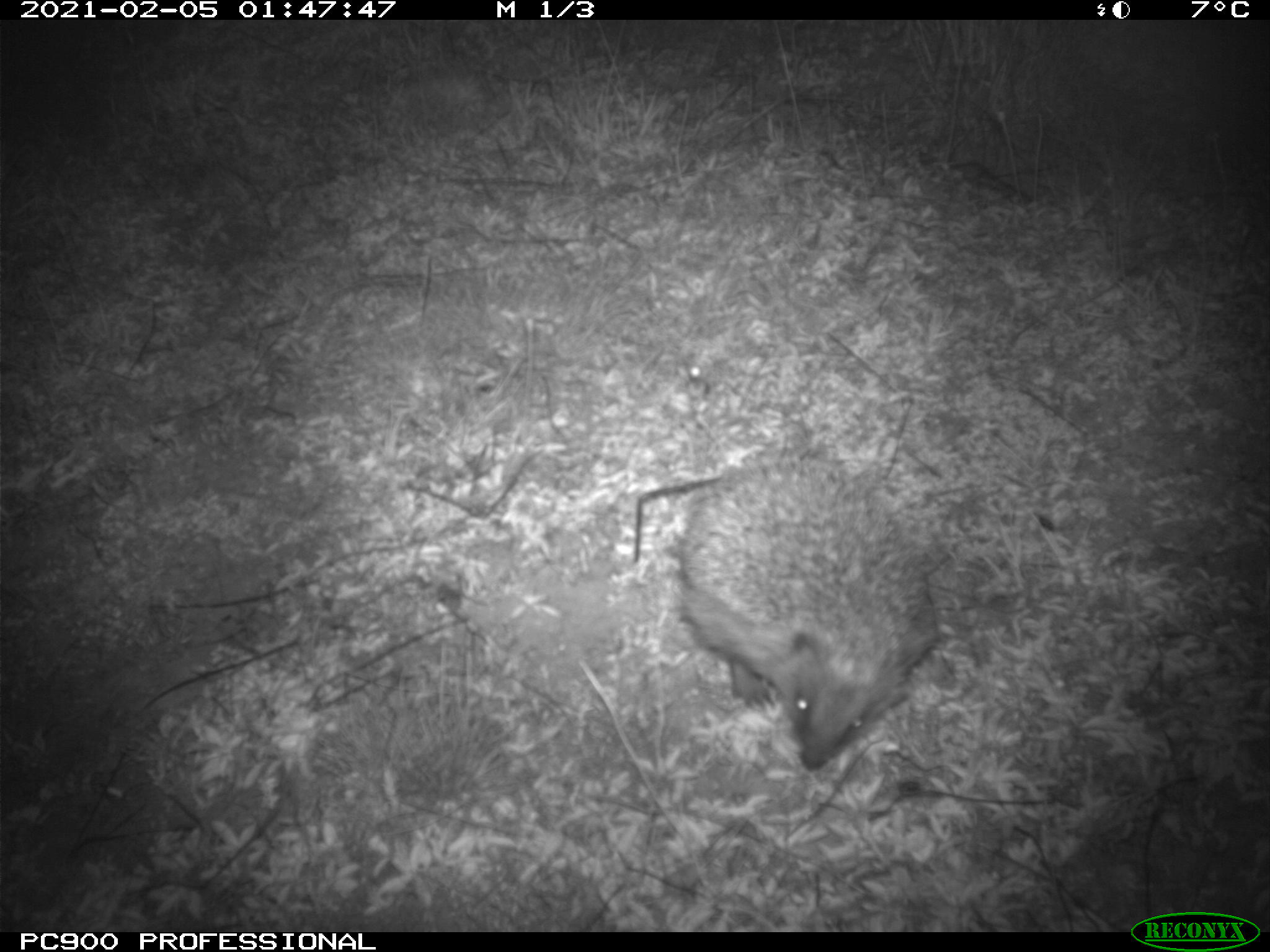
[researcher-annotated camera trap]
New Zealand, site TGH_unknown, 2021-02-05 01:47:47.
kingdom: Animalia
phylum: Chordata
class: Mammalia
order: Eulipotyphla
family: Erinaceidae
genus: Erinaceus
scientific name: Erinaceus europaeus europaeus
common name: european hedgehog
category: hedgehog